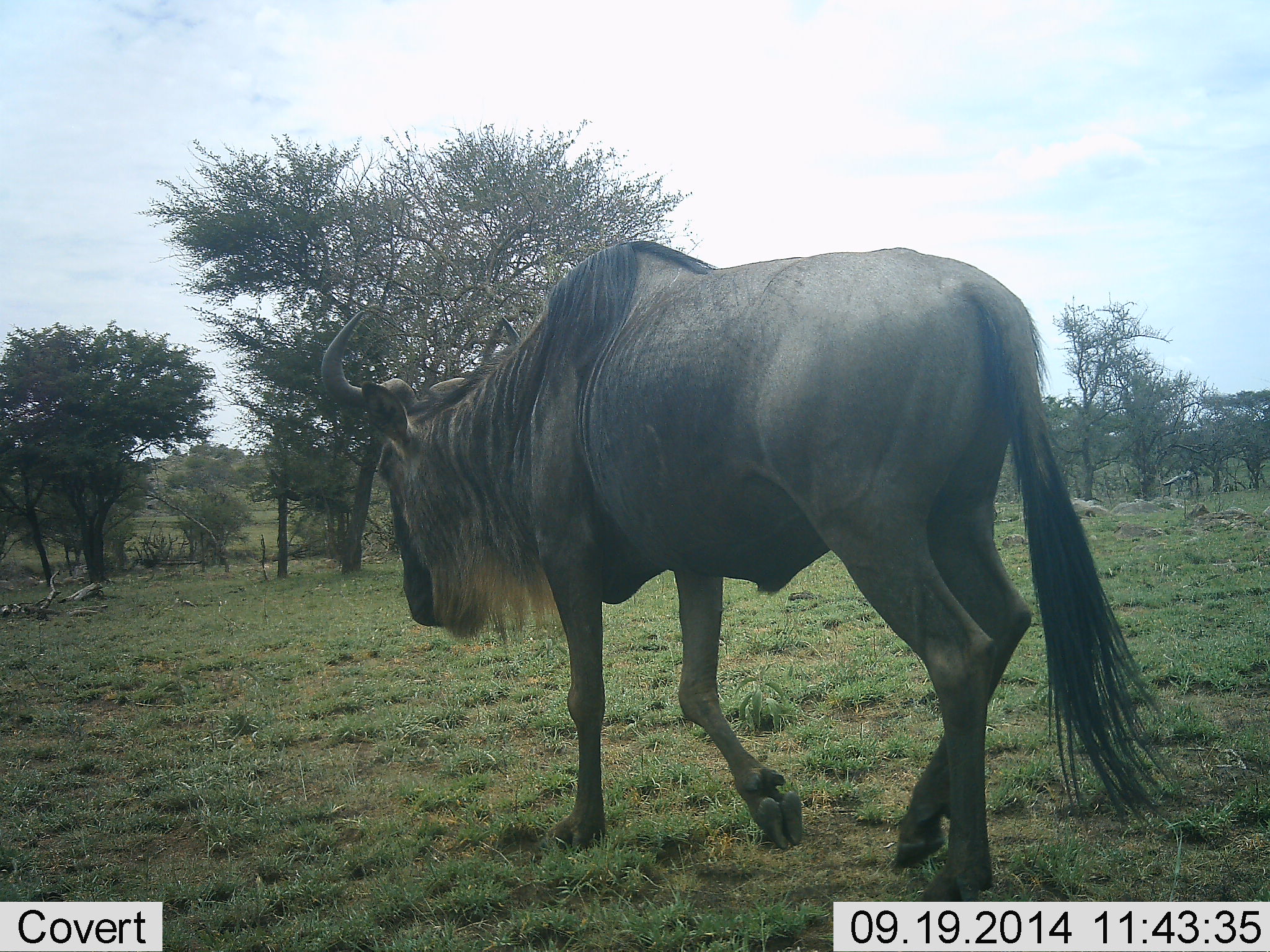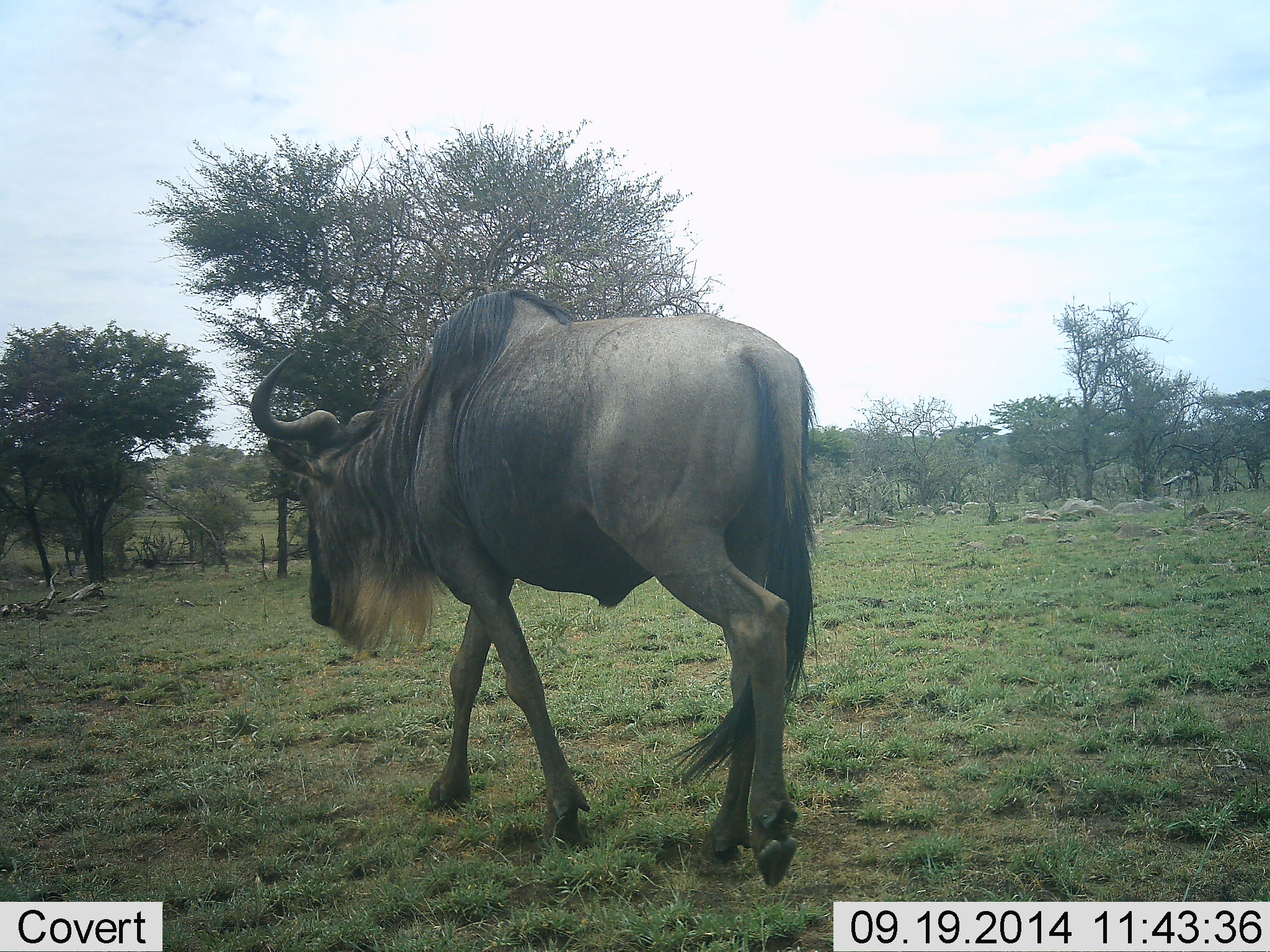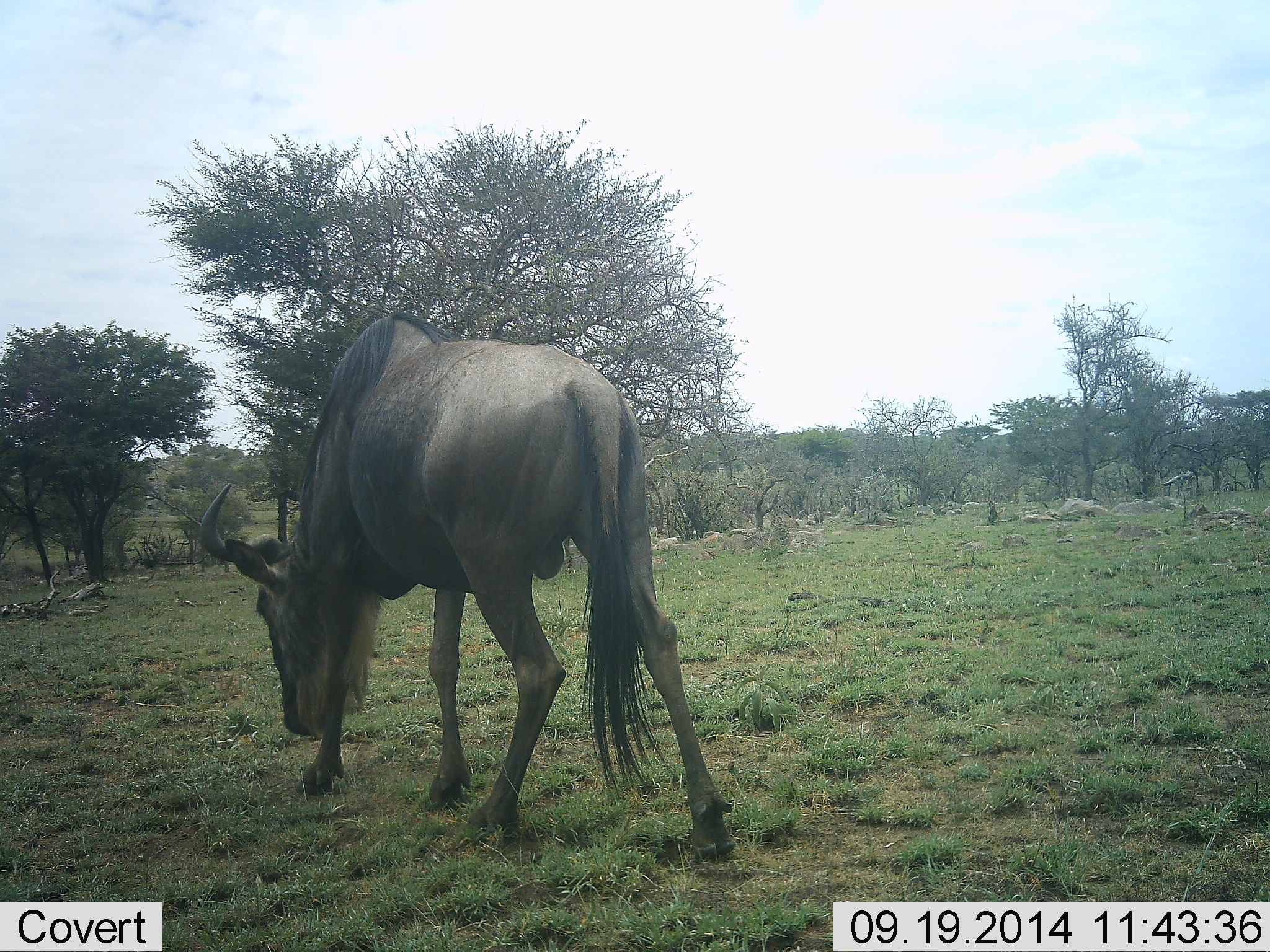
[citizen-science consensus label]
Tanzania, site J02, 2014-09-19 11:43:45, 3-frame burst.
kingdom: Animalia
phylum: Chordata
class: Mammalia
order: Artiodactyla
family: Bovidae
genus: Connochaetes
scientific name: Connochaetes taurinus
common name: blue wildebeest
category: wildebeest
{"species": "wildebeest (blue wildebeest) (Connochaetes taurinus)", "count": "1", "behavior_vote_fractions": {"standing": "10%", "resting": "0%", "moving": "100%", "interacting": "0%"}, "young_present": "0%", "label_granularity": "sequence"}